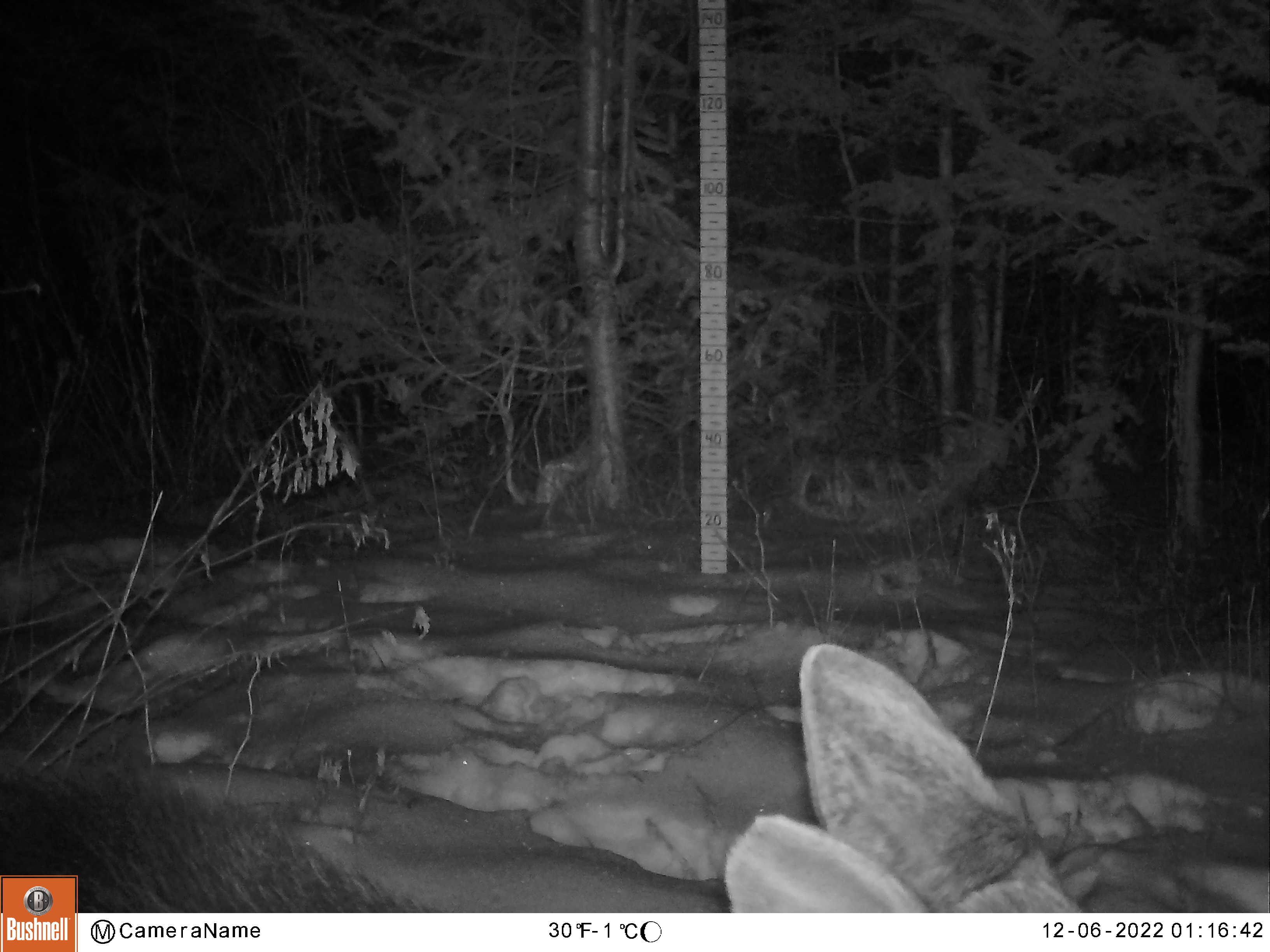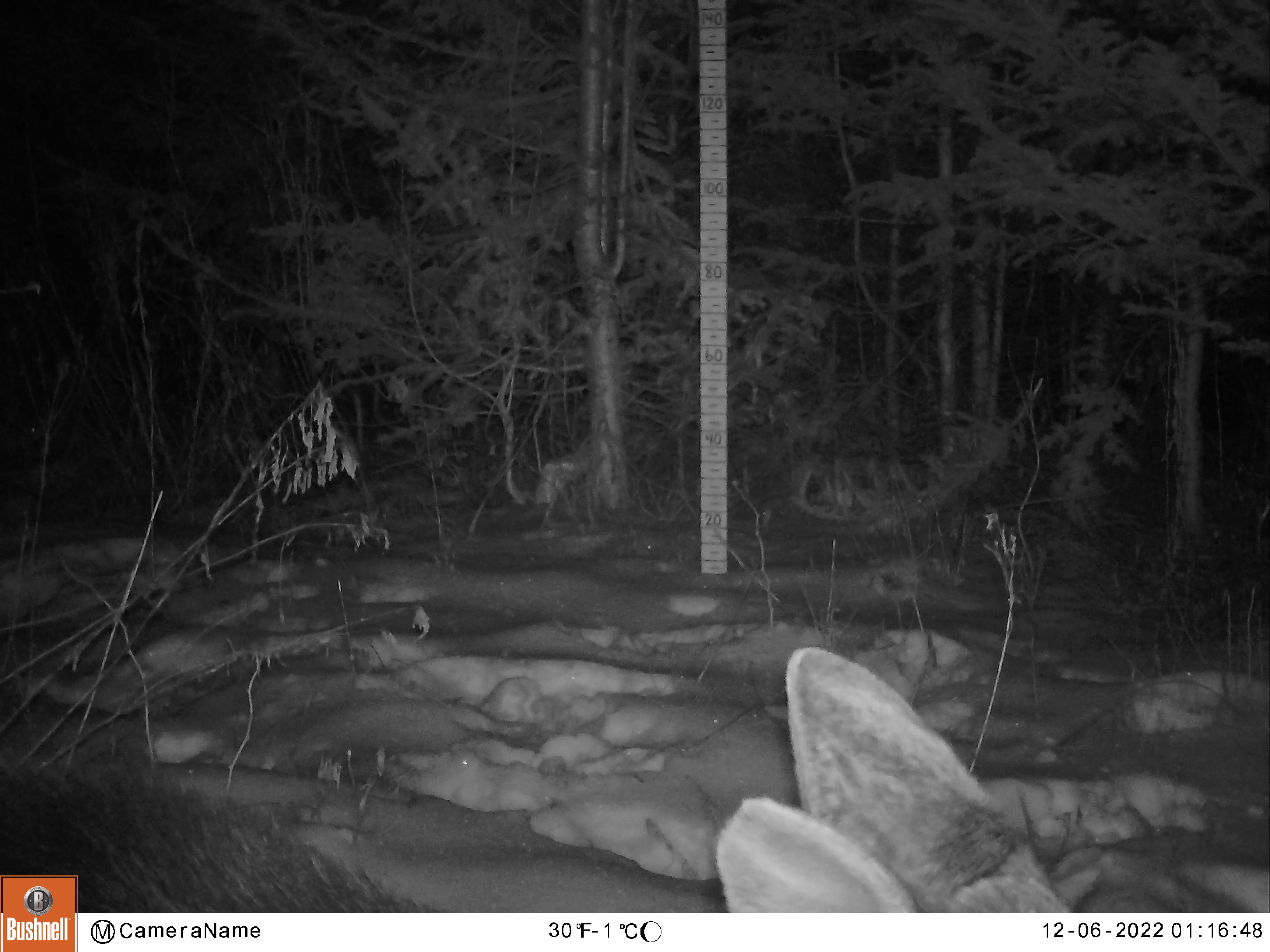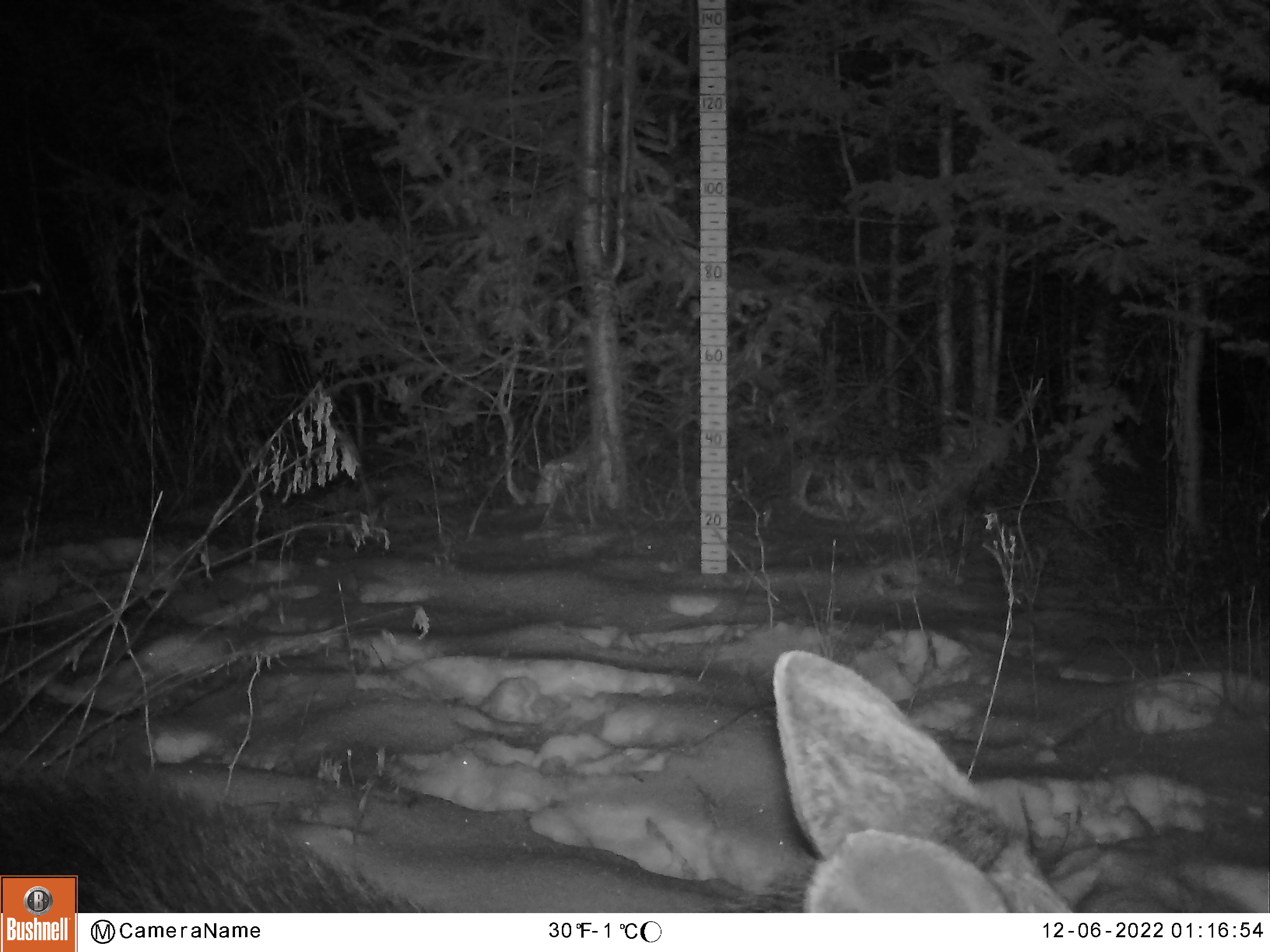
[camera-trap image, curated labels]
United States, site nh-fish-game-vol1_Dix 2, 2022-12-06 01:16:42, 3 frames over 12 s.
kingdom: Animalia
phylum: Chordata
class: Mammalia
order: Artiodactyla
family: Cervidae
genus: Alces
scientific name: Alces alces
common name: moose